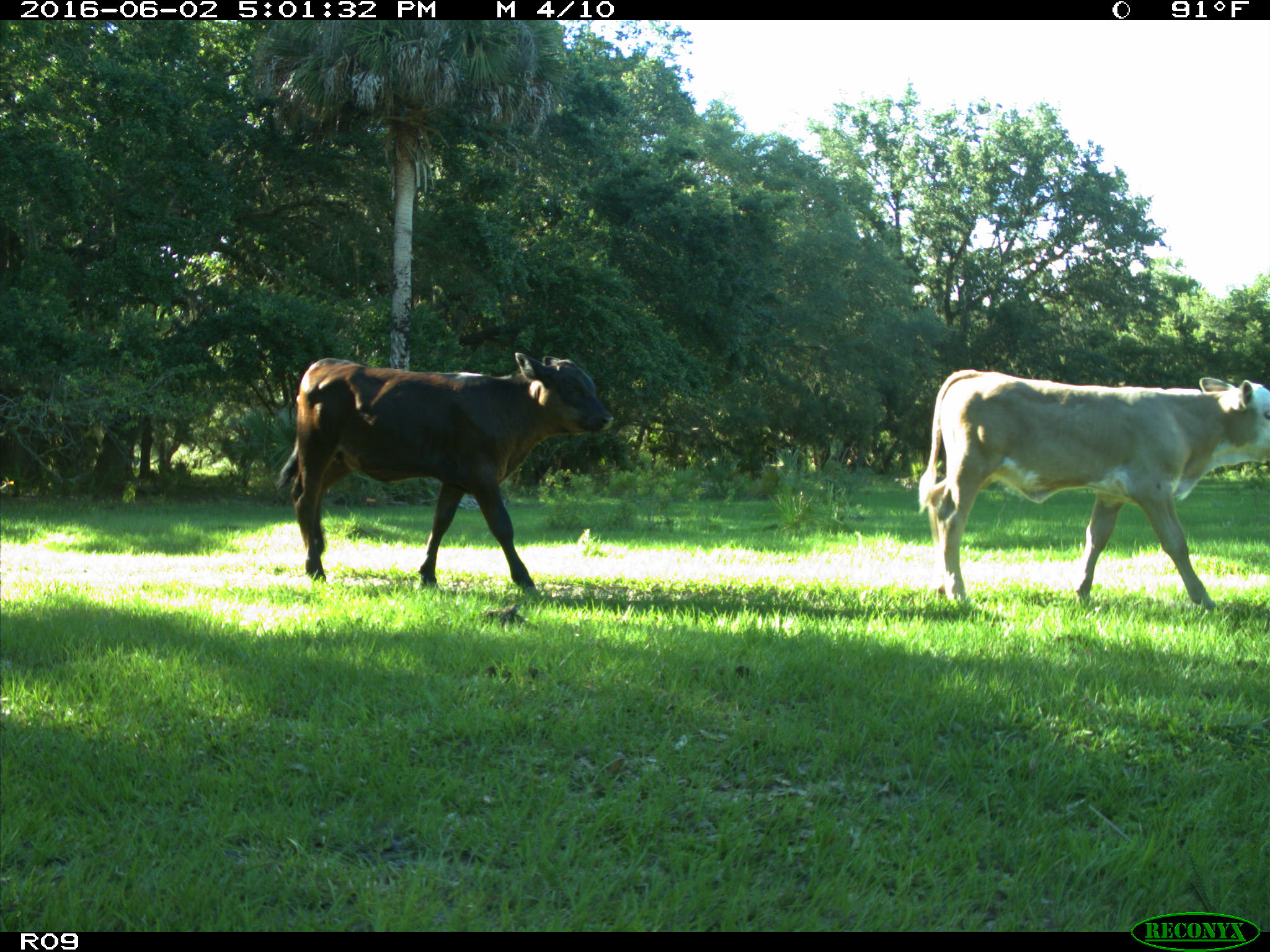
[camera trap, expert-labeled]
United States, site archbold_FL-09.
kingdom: Animalia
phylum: Chordata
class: Mammalia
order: Artiodactyla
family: Bovidae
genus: Bos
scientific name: Bos taurus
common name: domestic cow